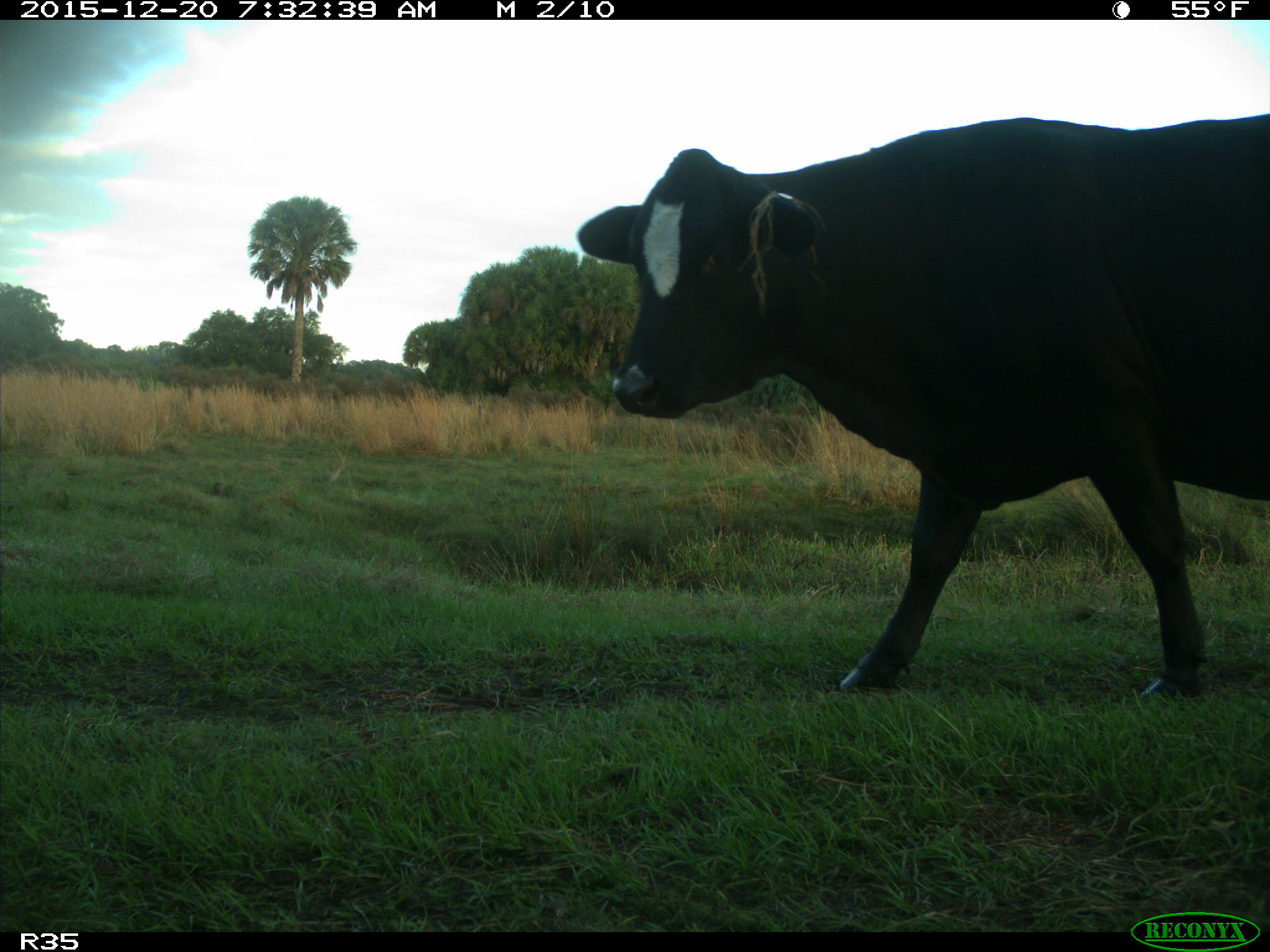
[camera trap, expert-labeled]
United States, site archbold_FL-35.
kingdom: Animalia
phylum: Chordata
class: Mammalia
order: Artiodactyla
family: Bovidae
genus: Bos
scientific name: Bos taurus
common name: domestic cow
Bos taurus (domestic cow).